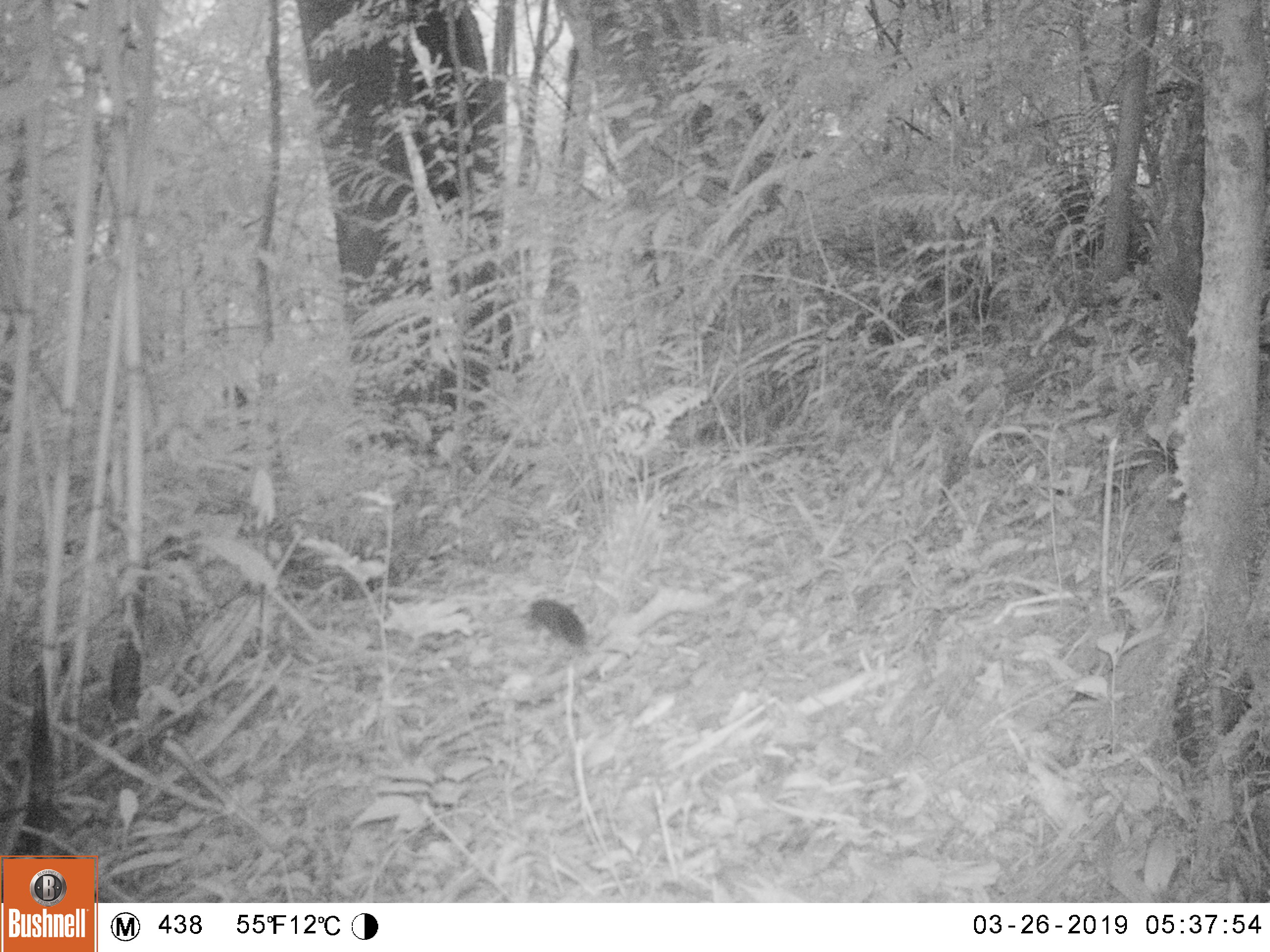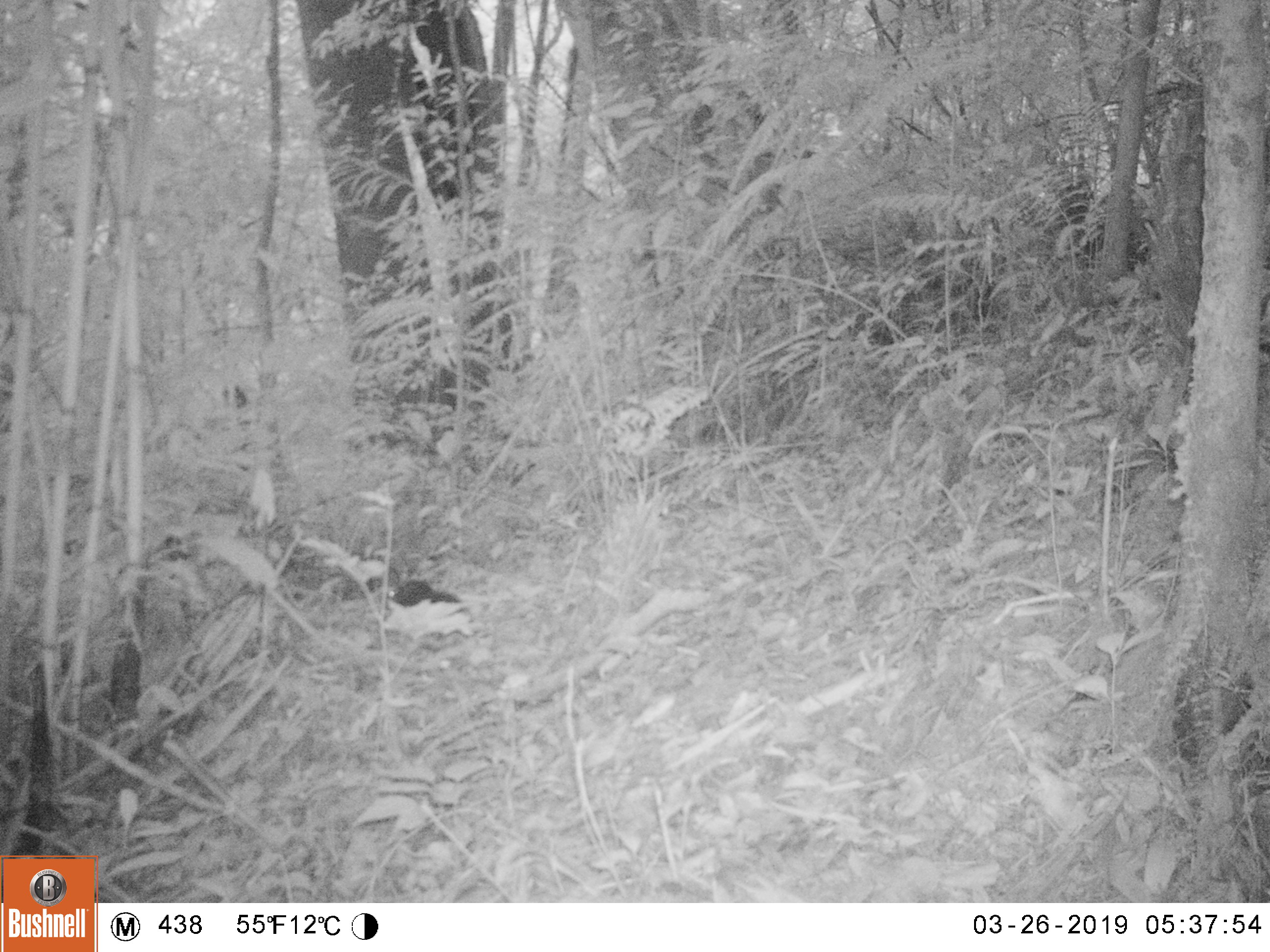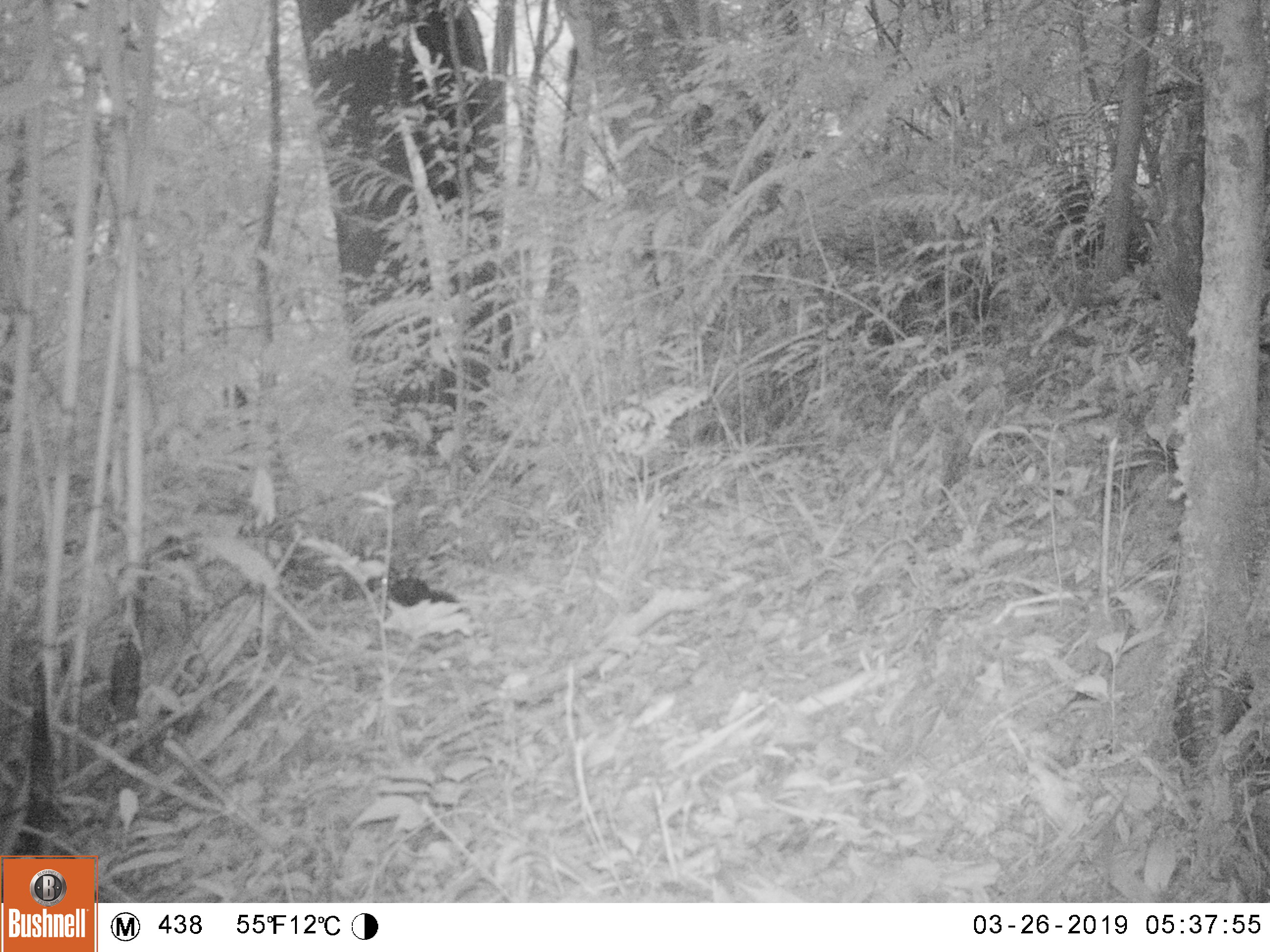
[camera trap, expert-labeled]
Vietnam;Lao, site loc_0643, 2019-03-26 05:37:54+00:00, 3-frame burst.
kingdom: Animalia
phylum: Chordata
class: Mammalia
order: Rodentia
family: Sciuridae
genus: Sciurus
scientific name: Sciurus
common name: squirrel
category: unidentified squirrel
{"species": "unidentified squirrel (squirrel) (Sciurus)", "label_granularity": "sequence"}